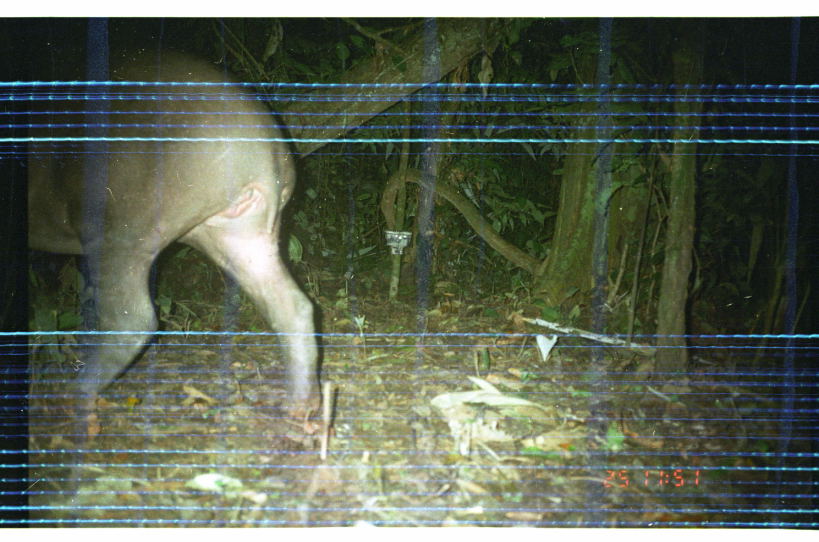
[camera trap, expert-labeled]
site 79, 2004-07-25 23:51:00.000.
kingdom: Animalia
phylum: Chordata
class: Mammalia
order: Perissodactyla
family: Tapiridae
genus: Tapirus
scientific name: Tapirus terrestris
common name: south american tapir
Tapirus terrestris (south american tapir).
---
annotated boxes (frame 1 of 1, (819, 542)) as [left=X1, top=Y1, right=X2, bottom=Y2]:
tapirus terrestris: [left=27, top=49, right=322, bottom=418]